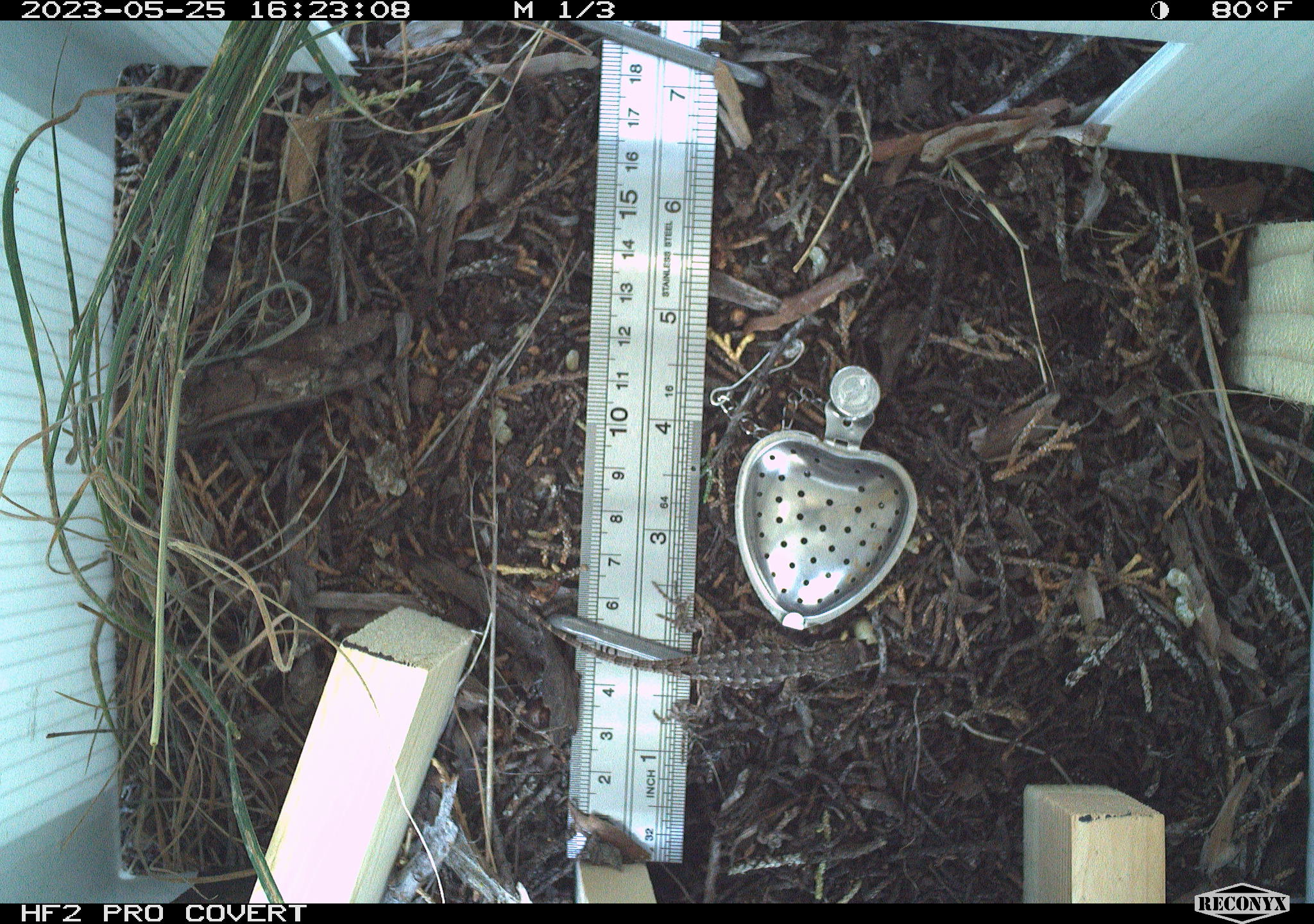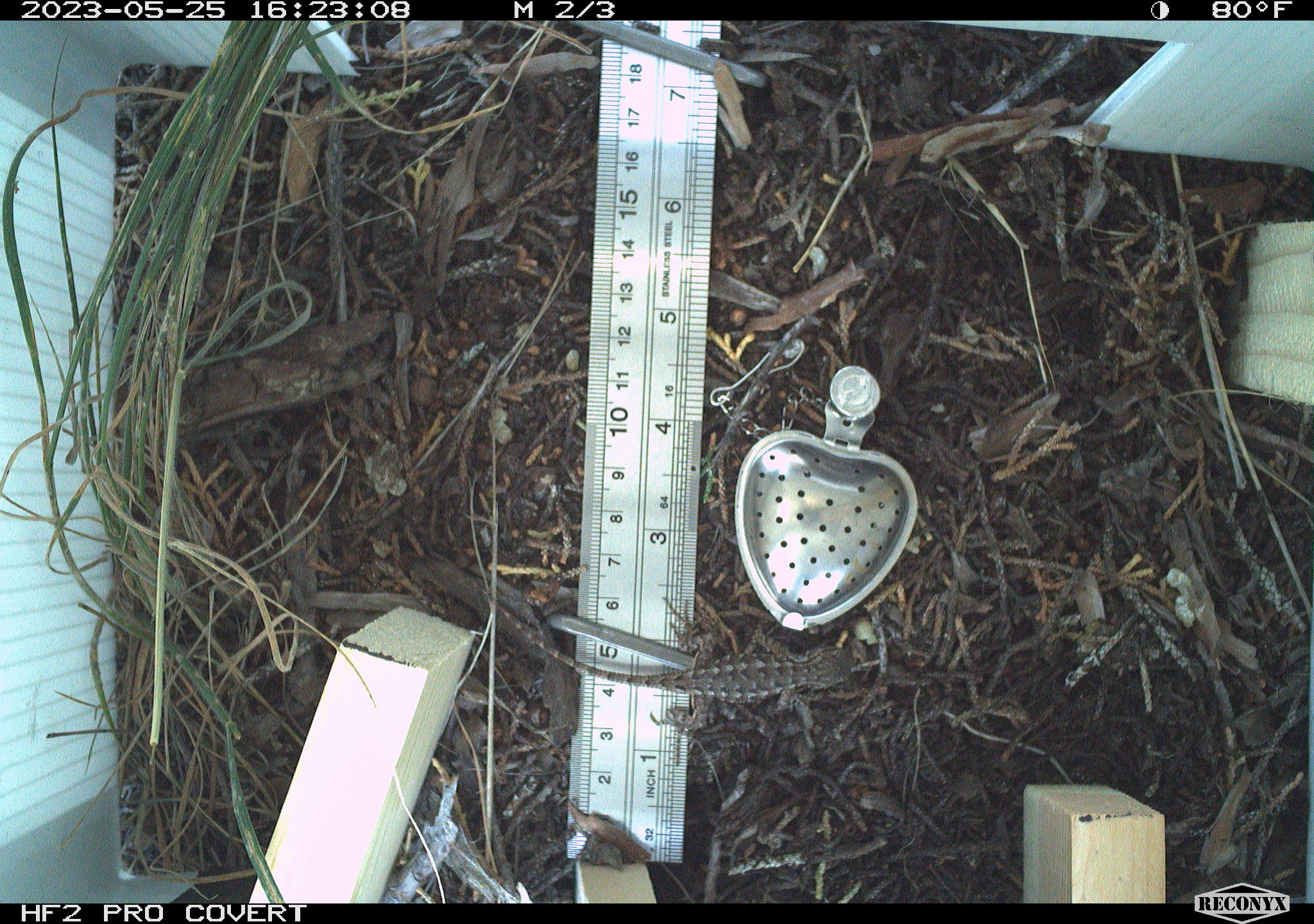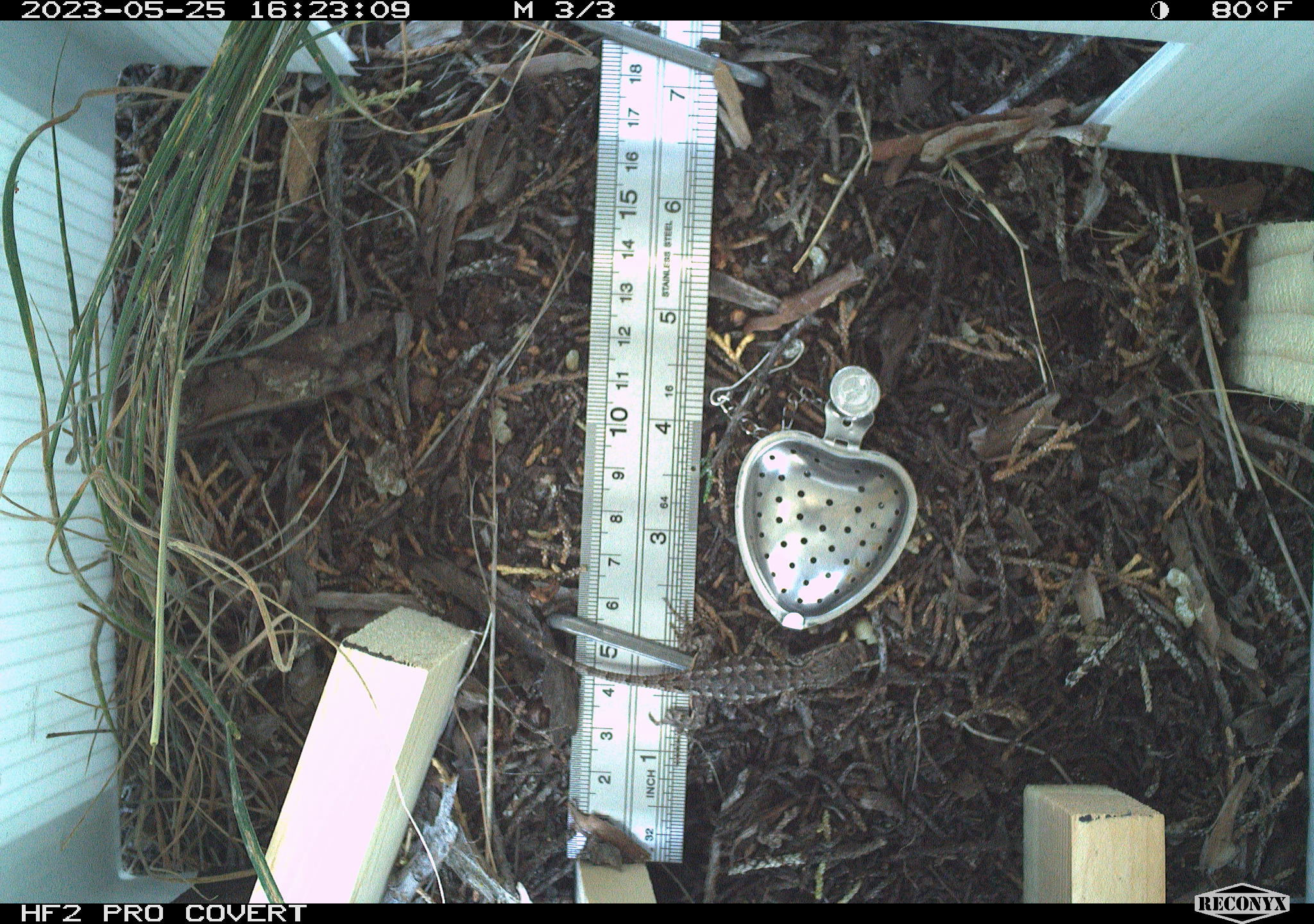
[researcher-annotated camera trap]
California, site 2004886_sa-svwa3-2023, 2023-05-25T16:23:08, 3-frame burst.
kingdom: Animalia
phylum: Chordata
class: Reptilia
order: Squamata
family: Phrynosomatidae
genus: Sceloporus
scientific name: Sceloporus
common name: spiny lizards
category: sceloporus species